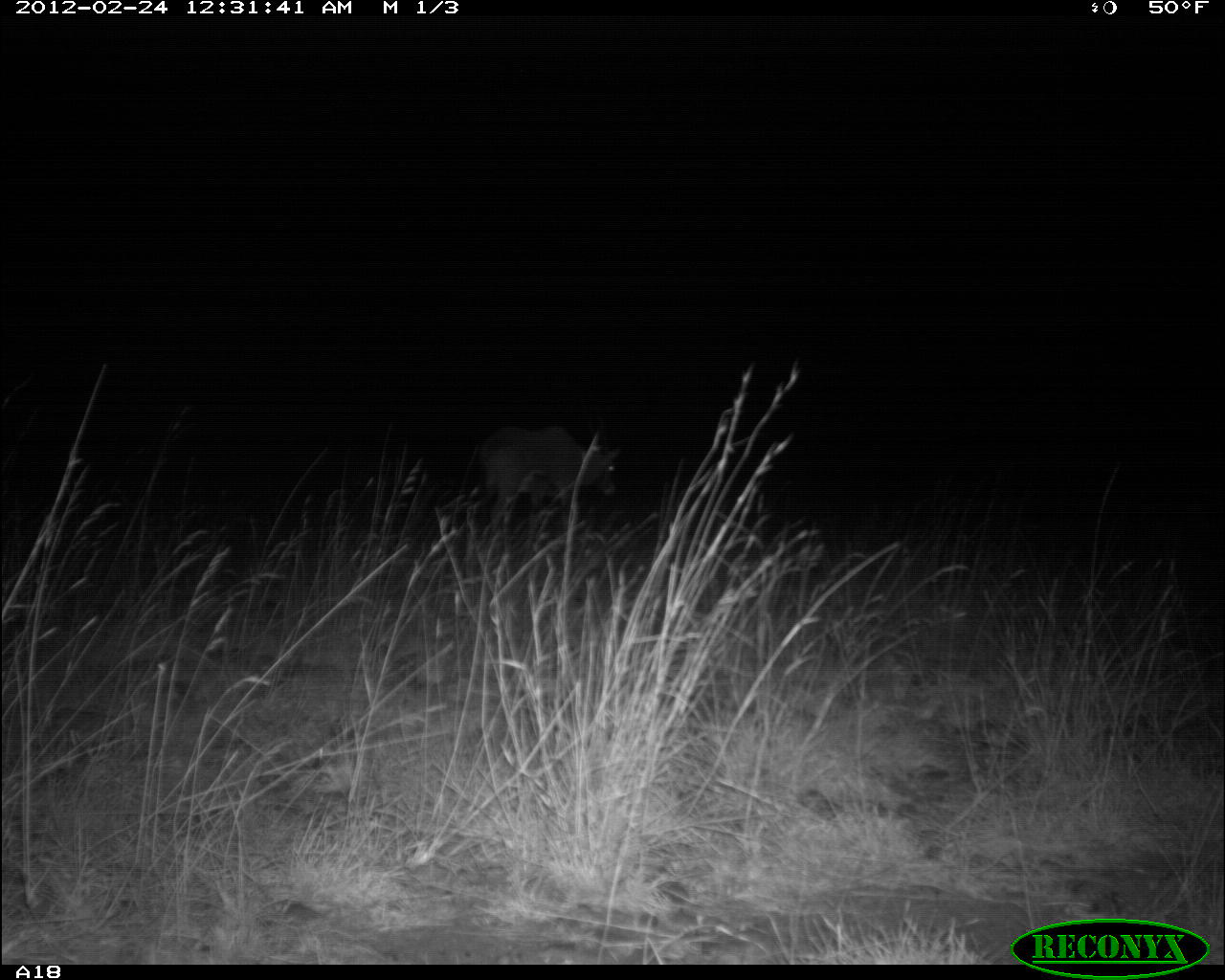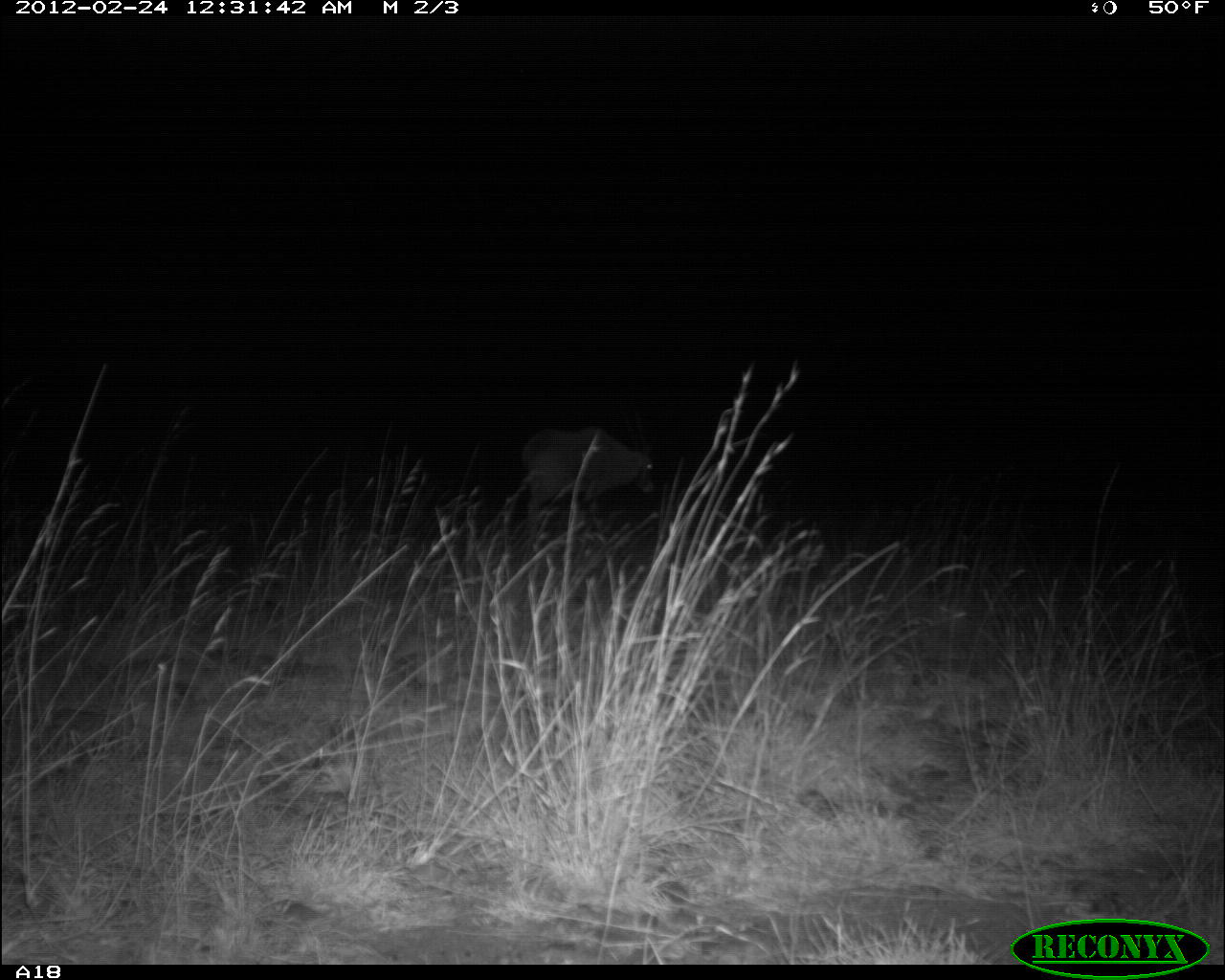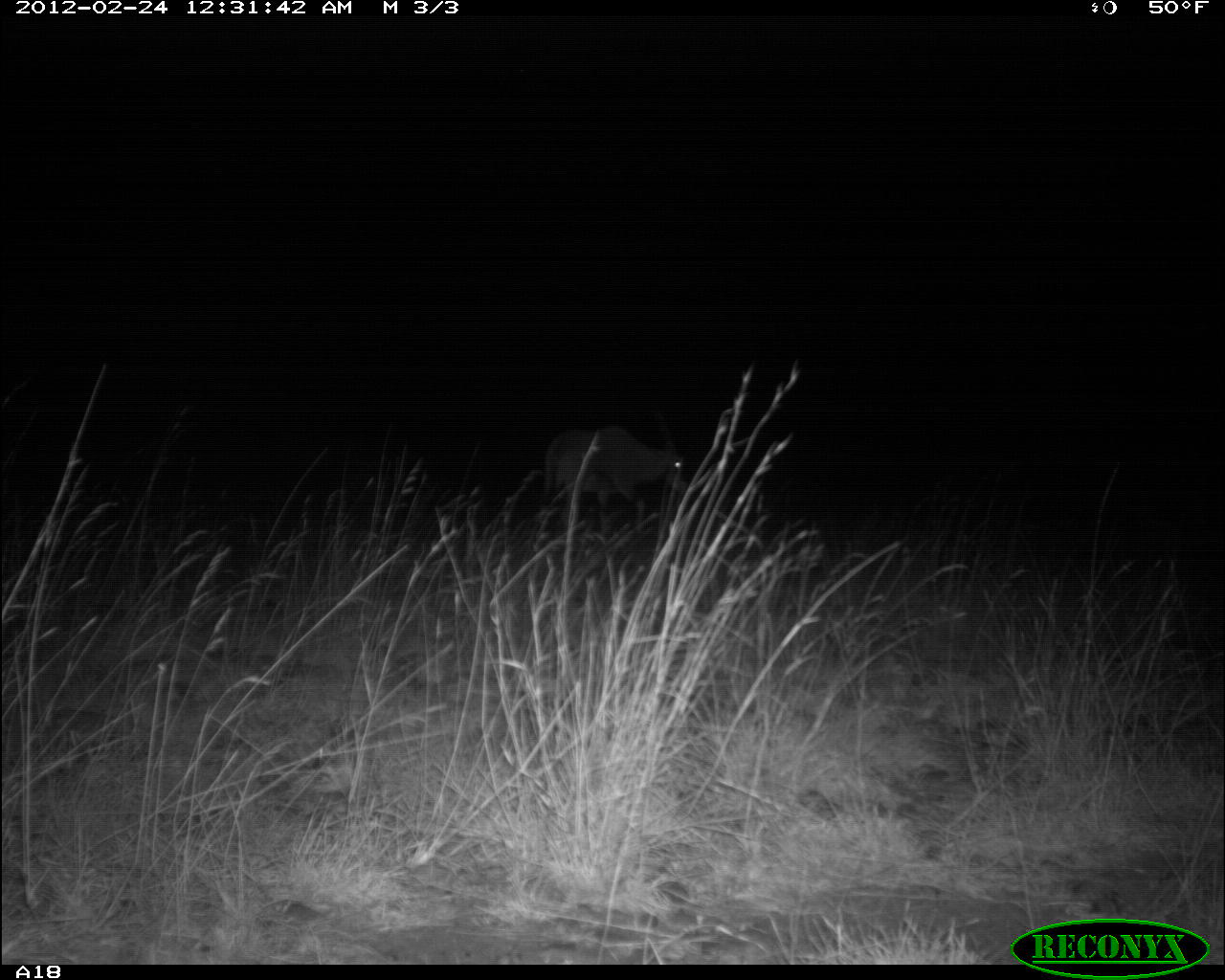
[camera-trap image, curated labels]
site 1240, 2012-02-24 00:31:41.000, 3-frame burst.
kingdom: Animalia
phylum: Chordata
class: Mammalia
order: Artiodactyla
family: Bovidae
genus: Oryx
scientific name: Oryx beisa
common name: east african oryx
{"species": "Oryx beisa (east african oryx)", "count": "1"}